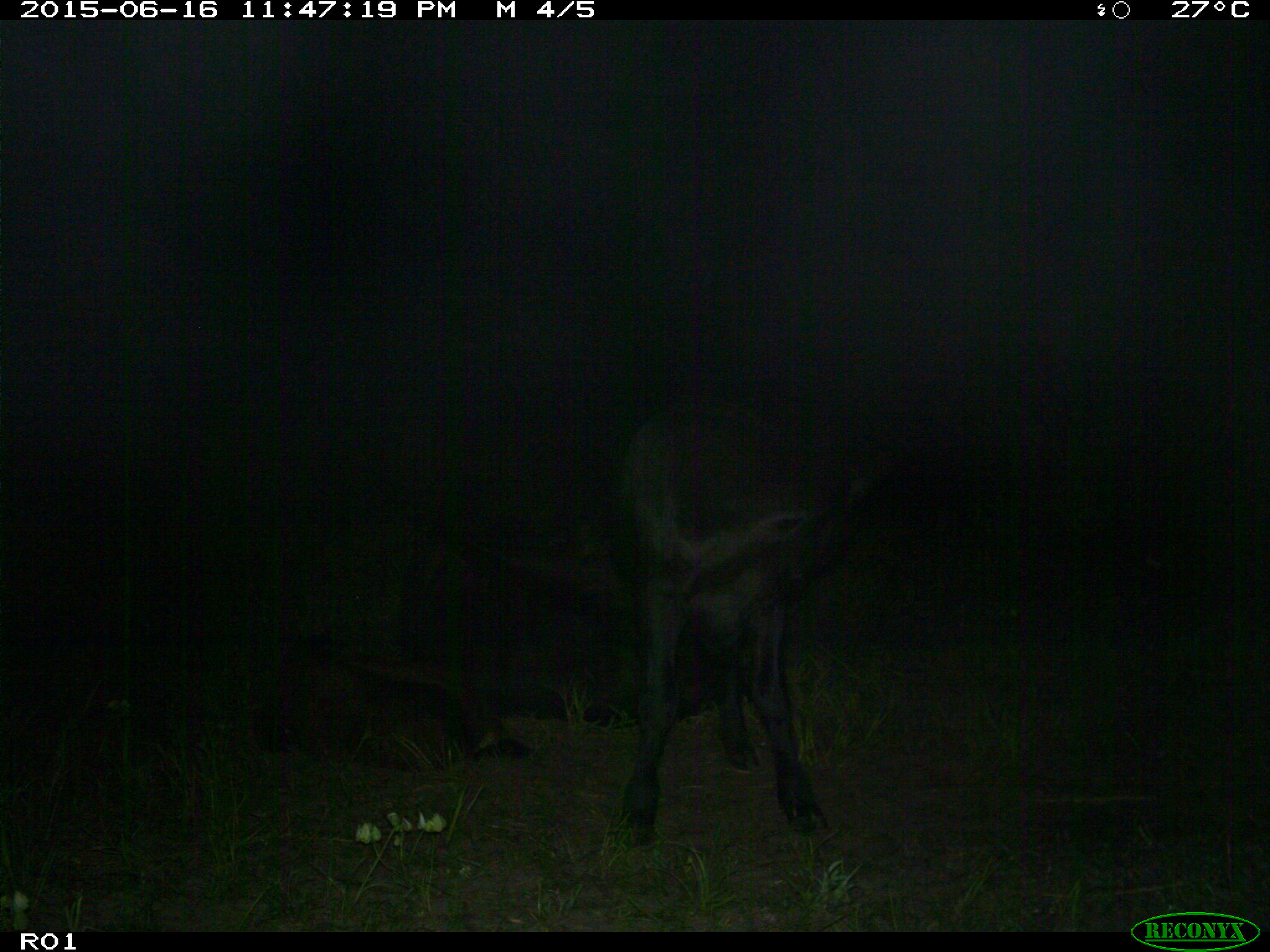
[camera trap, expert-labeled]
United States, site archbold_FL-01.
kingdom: Animalia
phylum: Chordata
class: Mammalia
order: Artiodactyla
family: Bovidae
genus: Bos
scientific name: Bos taurus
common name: domestic cow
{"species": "Bos taurus (domestic cow)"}